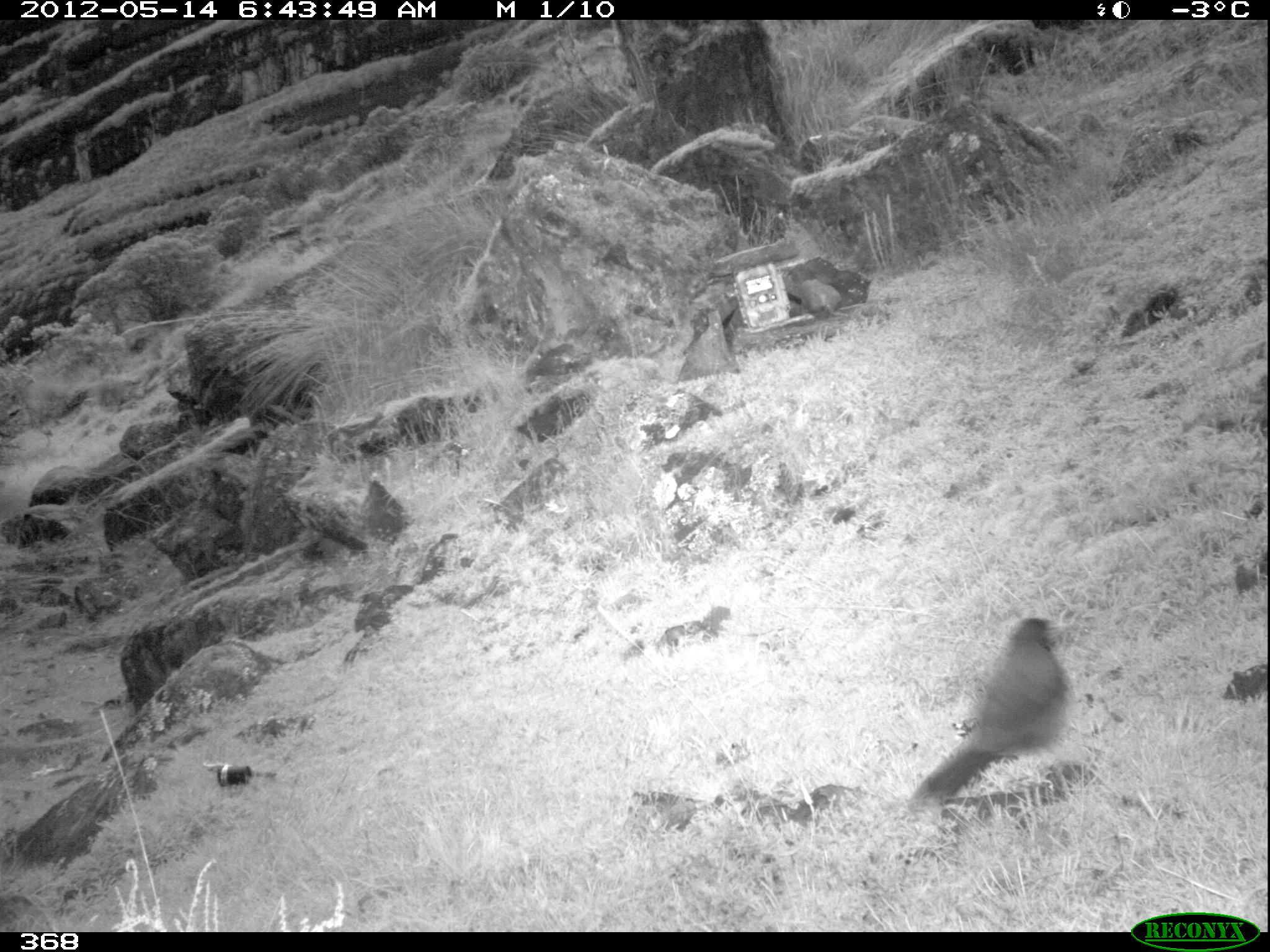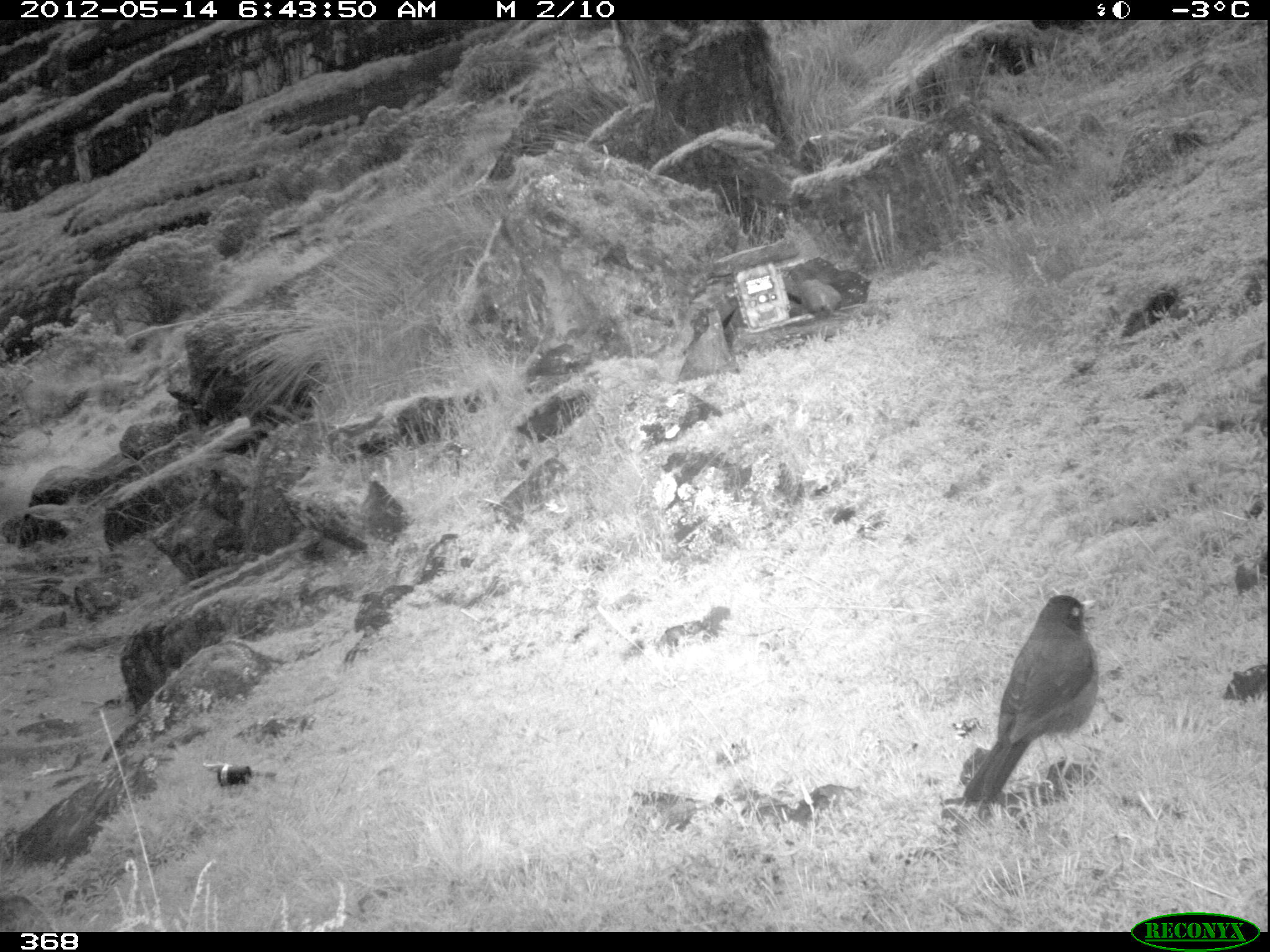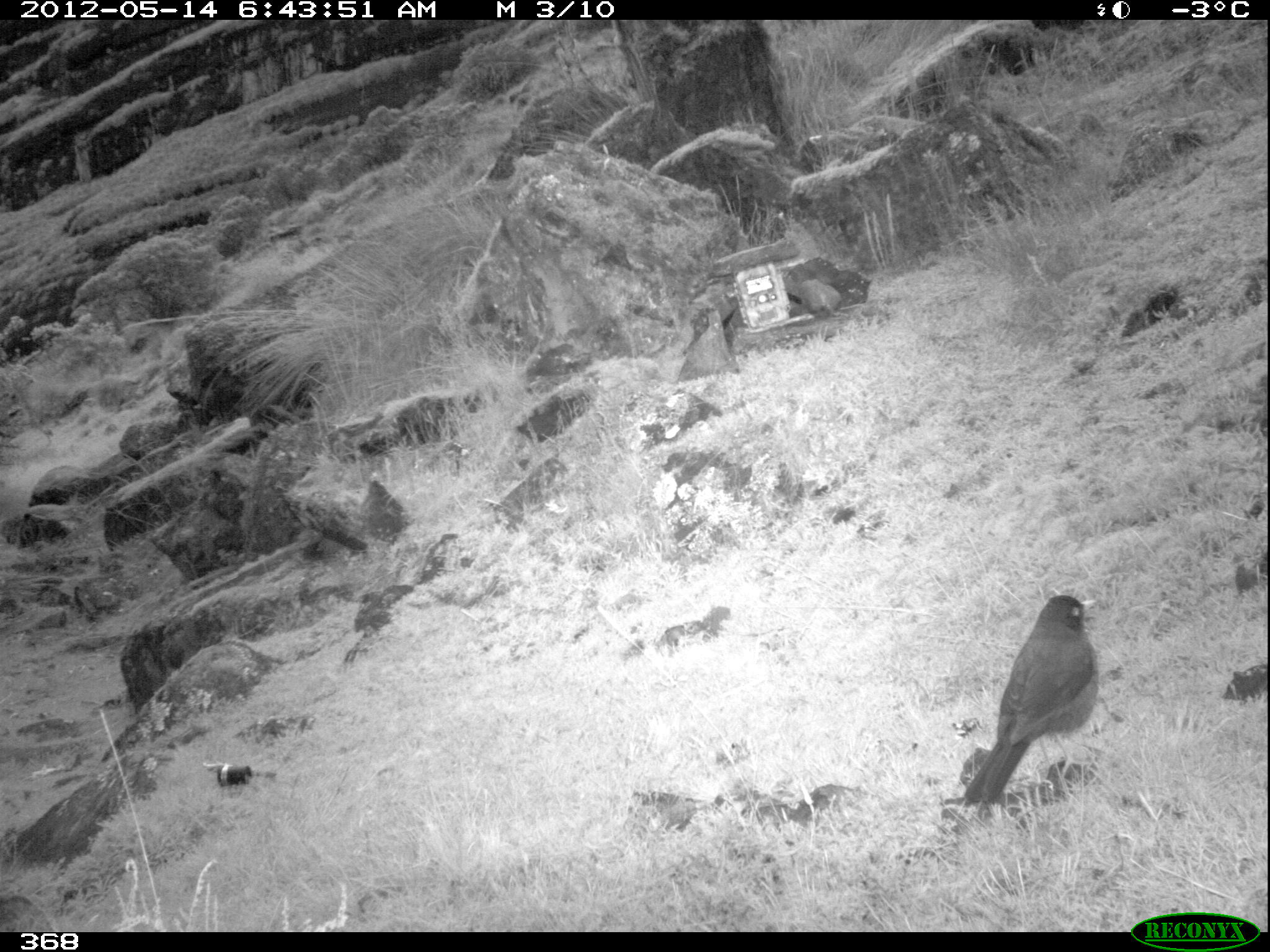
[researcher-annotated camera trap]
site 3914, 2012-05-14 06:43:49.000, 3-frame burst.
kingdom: Animalia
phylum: Chordata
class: Aves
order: Passeriformes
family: Turdidae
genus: Turdus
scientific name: Turdus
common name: true thrushes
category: turdus sp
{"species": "turdus sp (true thrushes) (Turdus)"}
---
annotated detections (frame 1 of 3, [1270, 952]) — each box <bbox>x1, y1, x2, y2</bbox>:
turdus sp: <bbox>908, 616, 1071, 812</bbox>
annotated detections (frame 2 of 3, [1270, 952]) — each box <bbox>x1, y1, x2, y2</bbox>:
turdus sp: <bbox>963, 594, 1099, 803</bbox>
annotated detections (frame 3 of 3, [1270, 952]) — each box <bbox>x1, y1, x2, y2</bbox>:
turdus sp: <bbox>963, 594, 1100, 803</bbox>